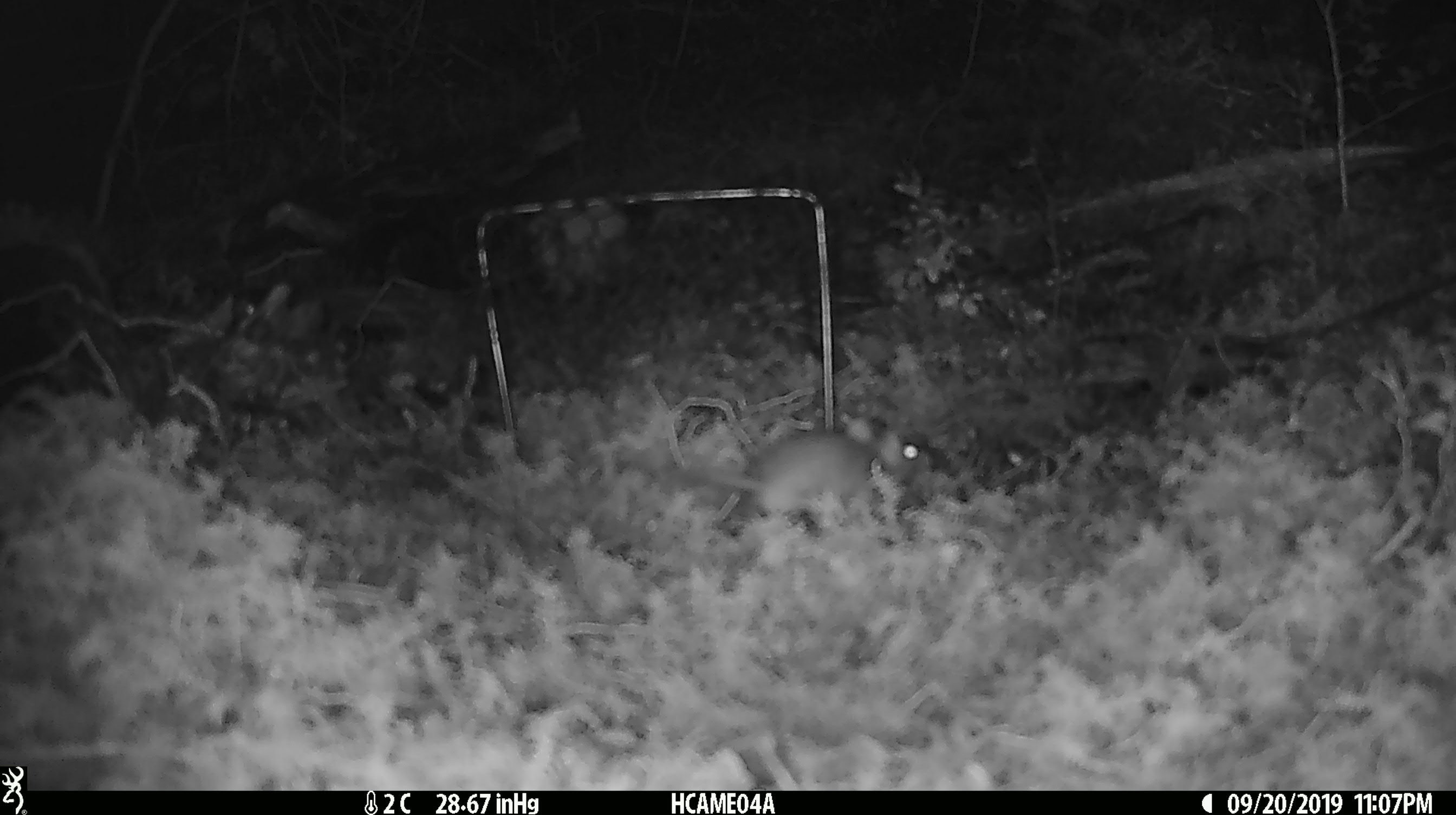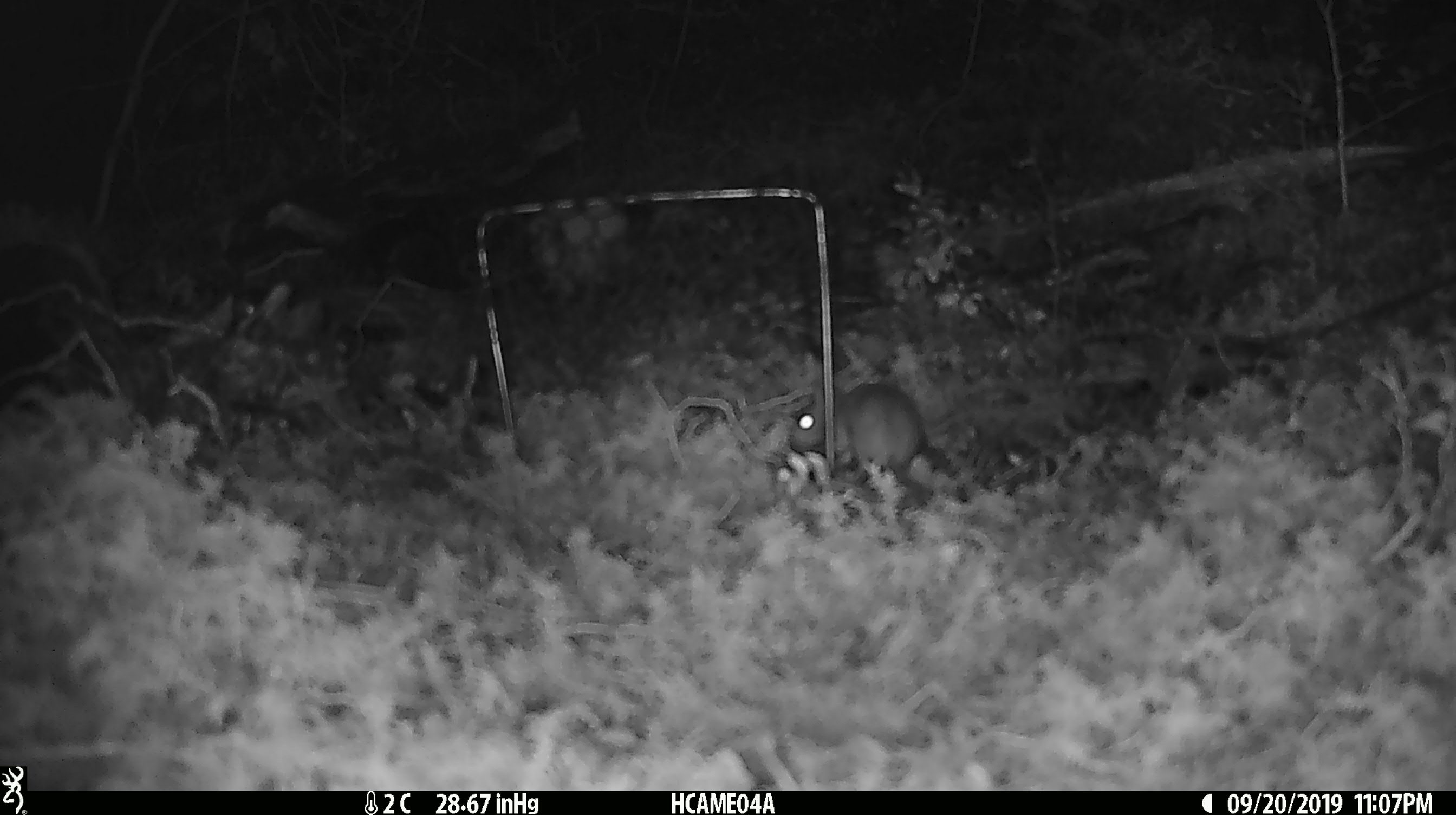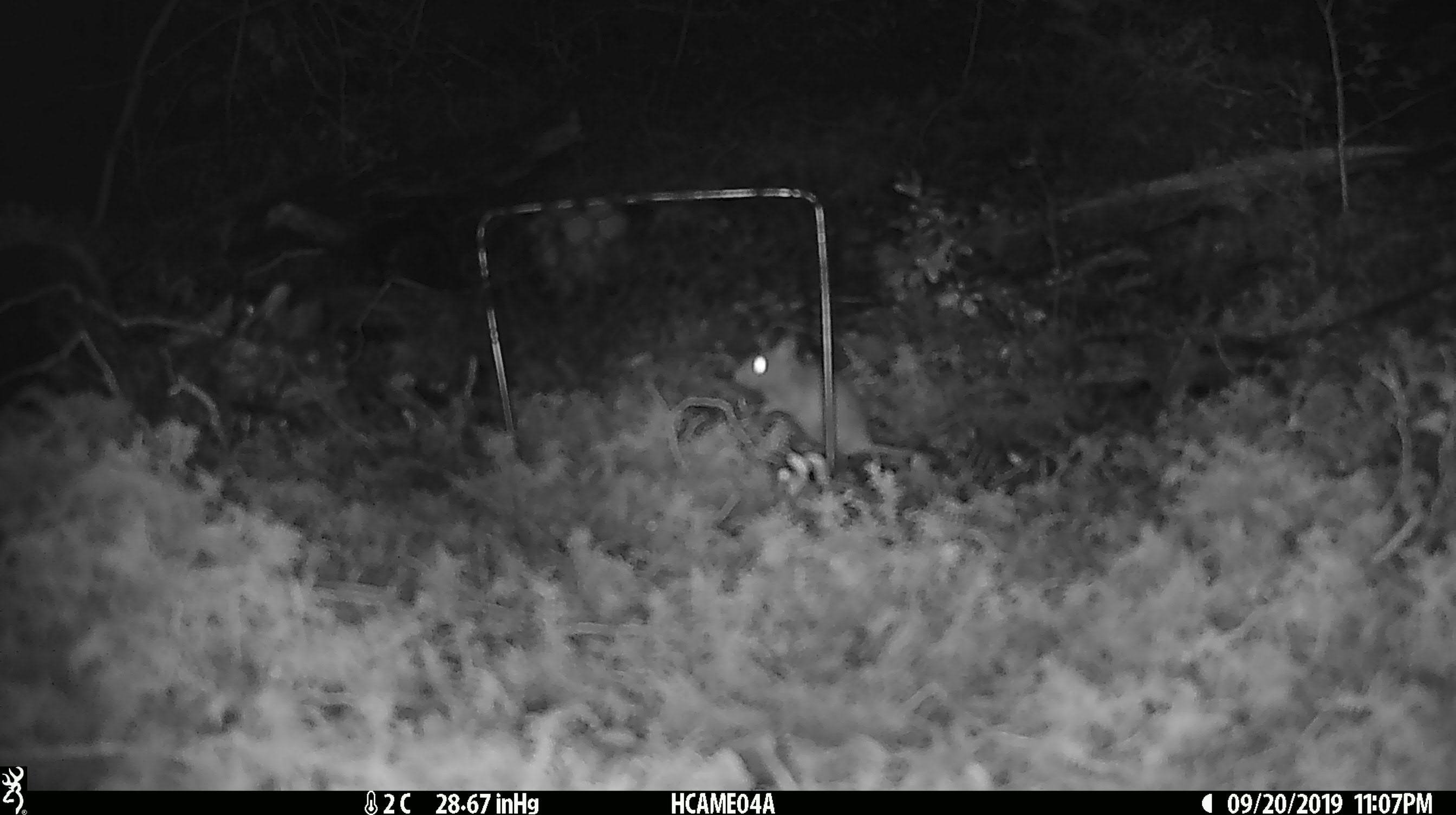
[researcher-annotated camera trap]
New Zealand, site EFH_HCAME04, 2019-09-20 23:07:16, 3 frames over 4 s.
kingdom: Animalia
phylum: Chordata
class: Mammalia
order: Rodentia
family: Muridae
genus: Mus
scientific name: Mus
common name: mouse